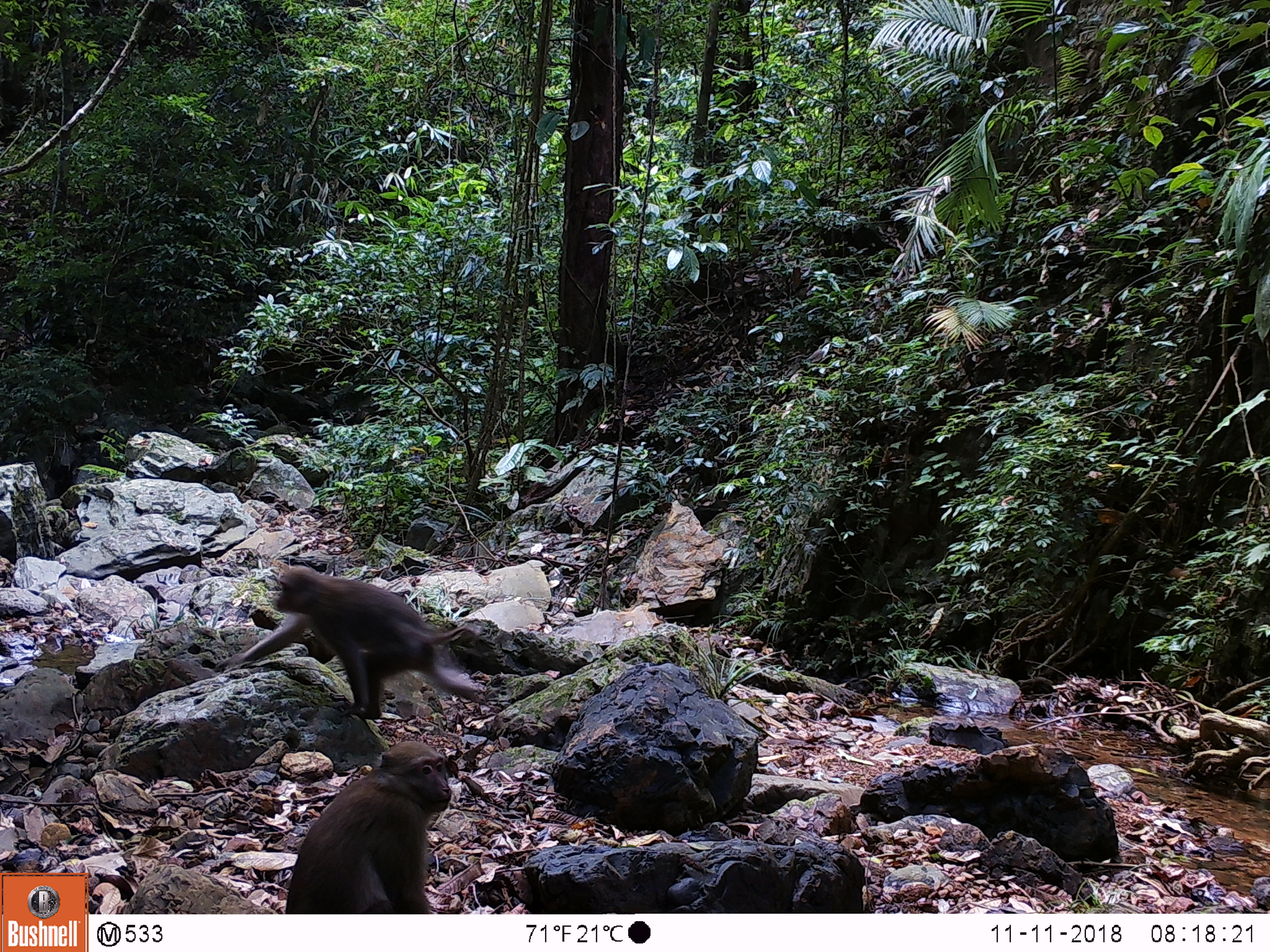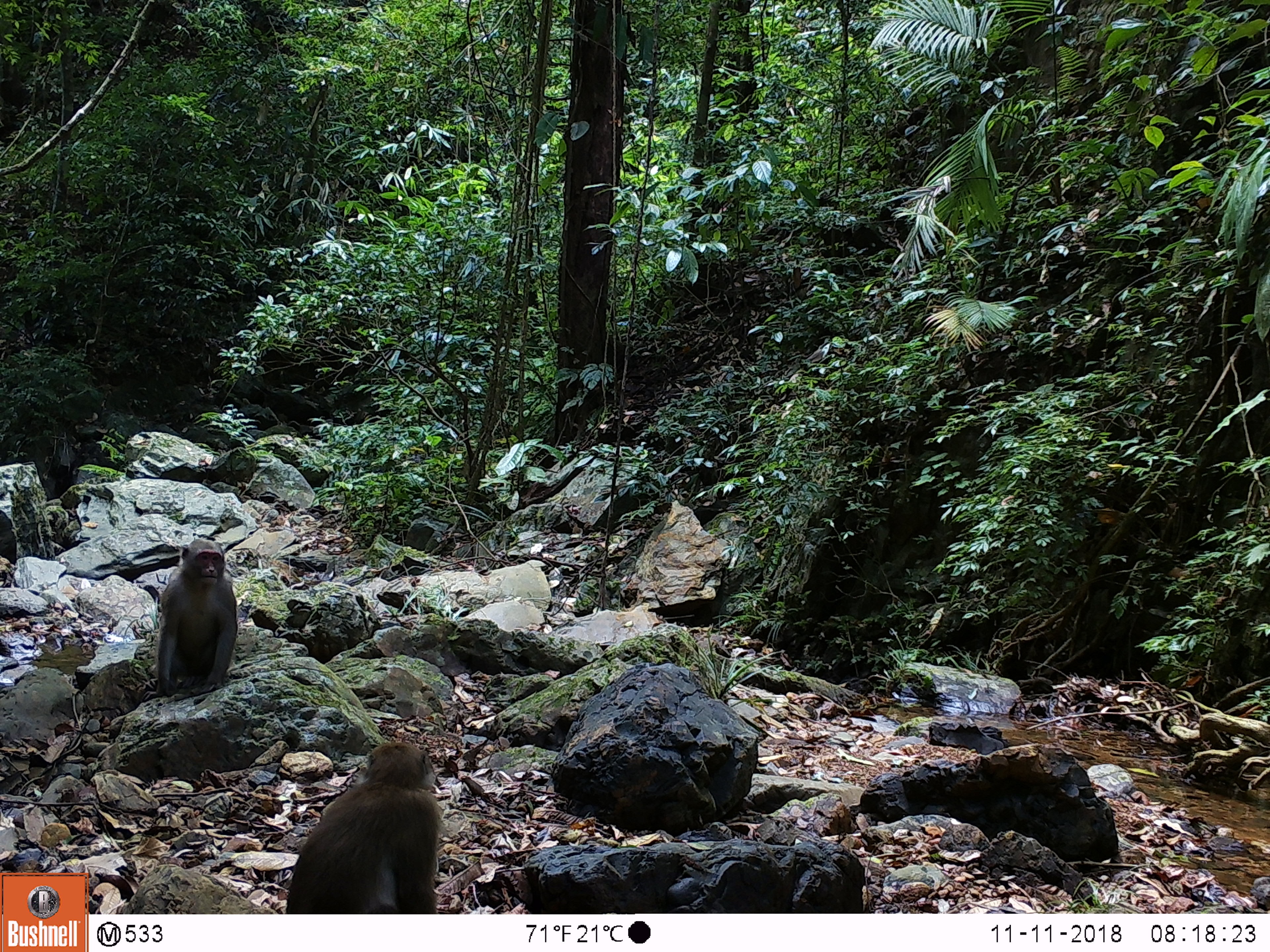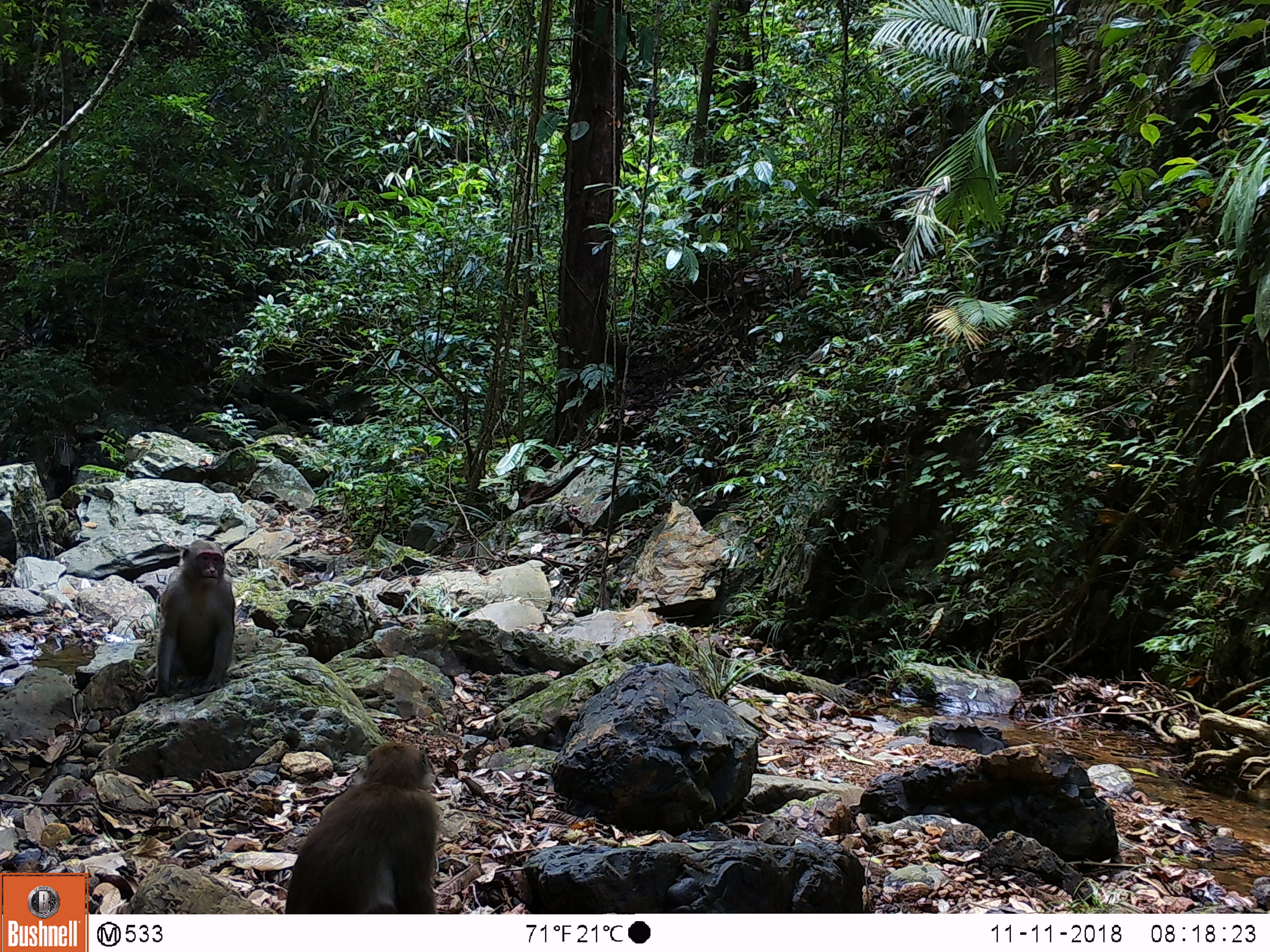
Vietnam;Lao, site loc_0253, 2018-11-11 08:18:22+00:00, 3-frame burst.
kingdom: Animalia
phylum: Chordata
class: Mammalia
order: Primates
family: Cercopithecidae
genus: Macaca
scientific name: Macaca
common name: macaques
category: assam or rhesus macaque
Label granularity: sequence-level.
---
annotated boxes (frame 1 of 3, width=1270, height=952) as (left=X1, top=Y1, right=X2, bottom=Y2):
assam or rhesus macaque: (left=213, top=565, right=478, bottom=720); (left=284, top=739, right=451, bottom=913)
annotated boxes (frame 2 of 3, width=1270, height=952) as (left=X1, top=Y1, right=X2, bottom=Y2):
assam or rhesus macaque: (left=284, top=741, right=441, bottom=912); (left=142, top=537, right=238, bottom=702)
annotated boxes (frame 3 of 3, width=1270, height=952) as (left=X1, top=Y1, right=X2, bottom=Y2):
assam or rhesus macaque: (left=283, top=741, right=440, bottom=914); (left=139, top=540, right=236, bottom=704)